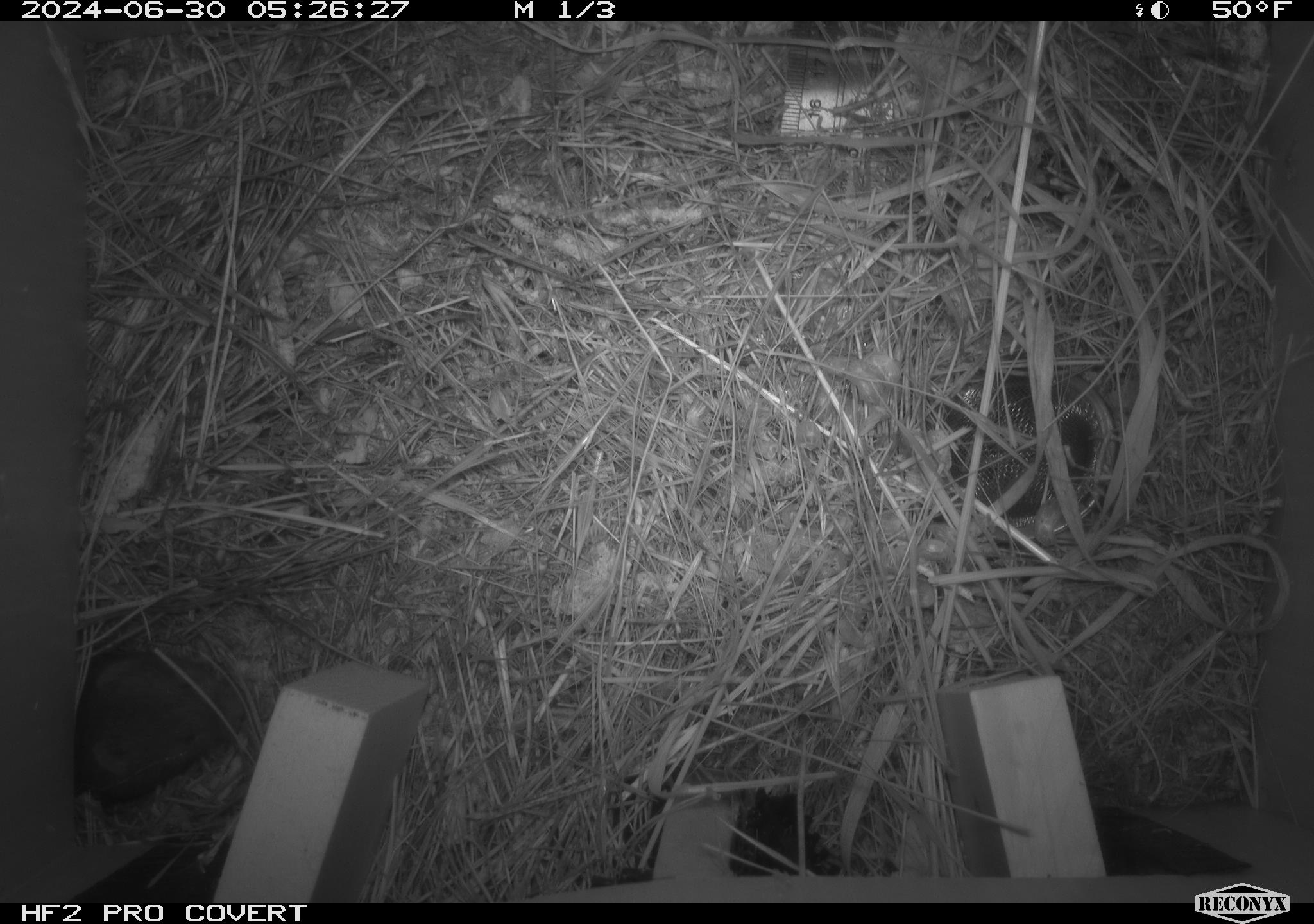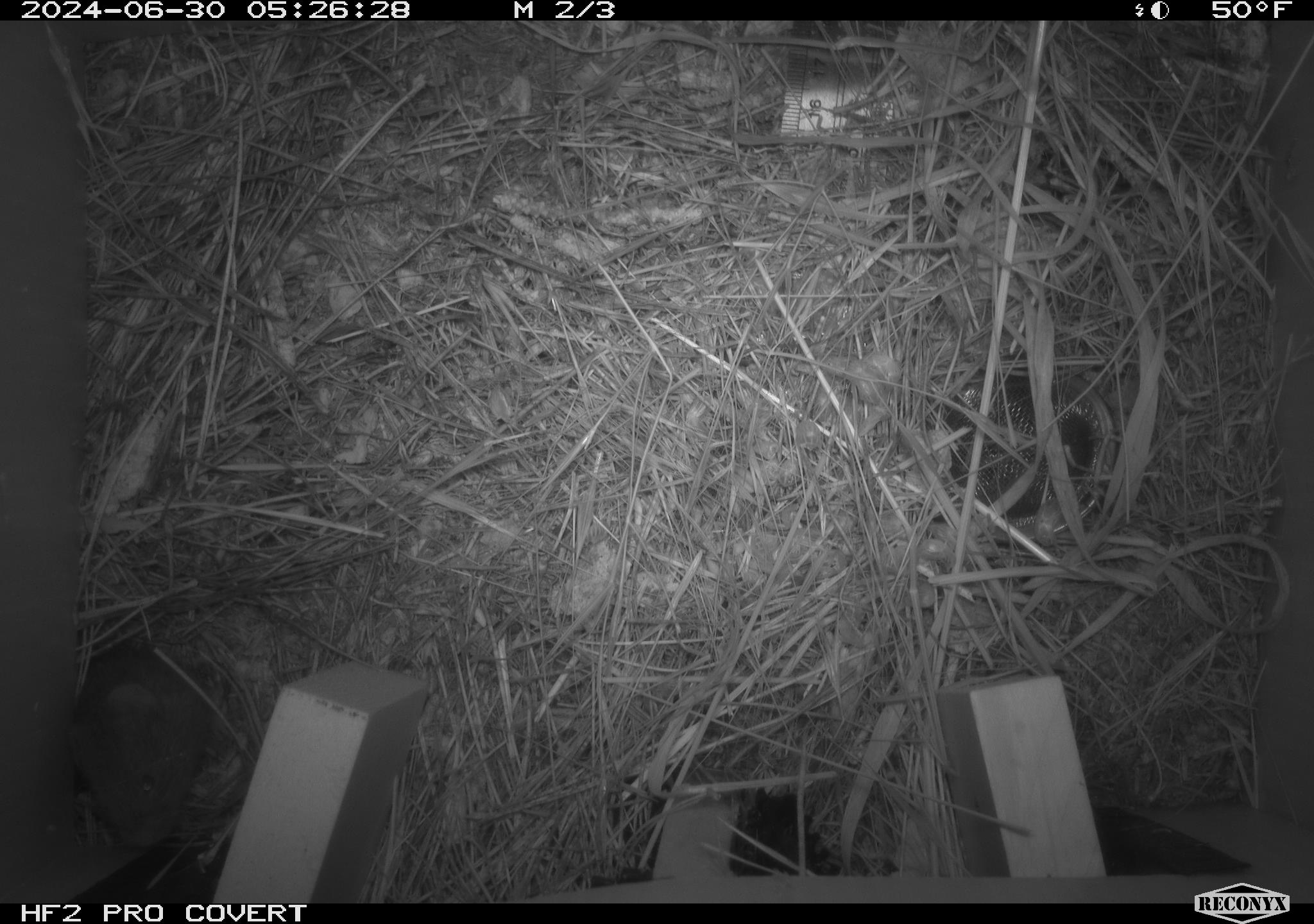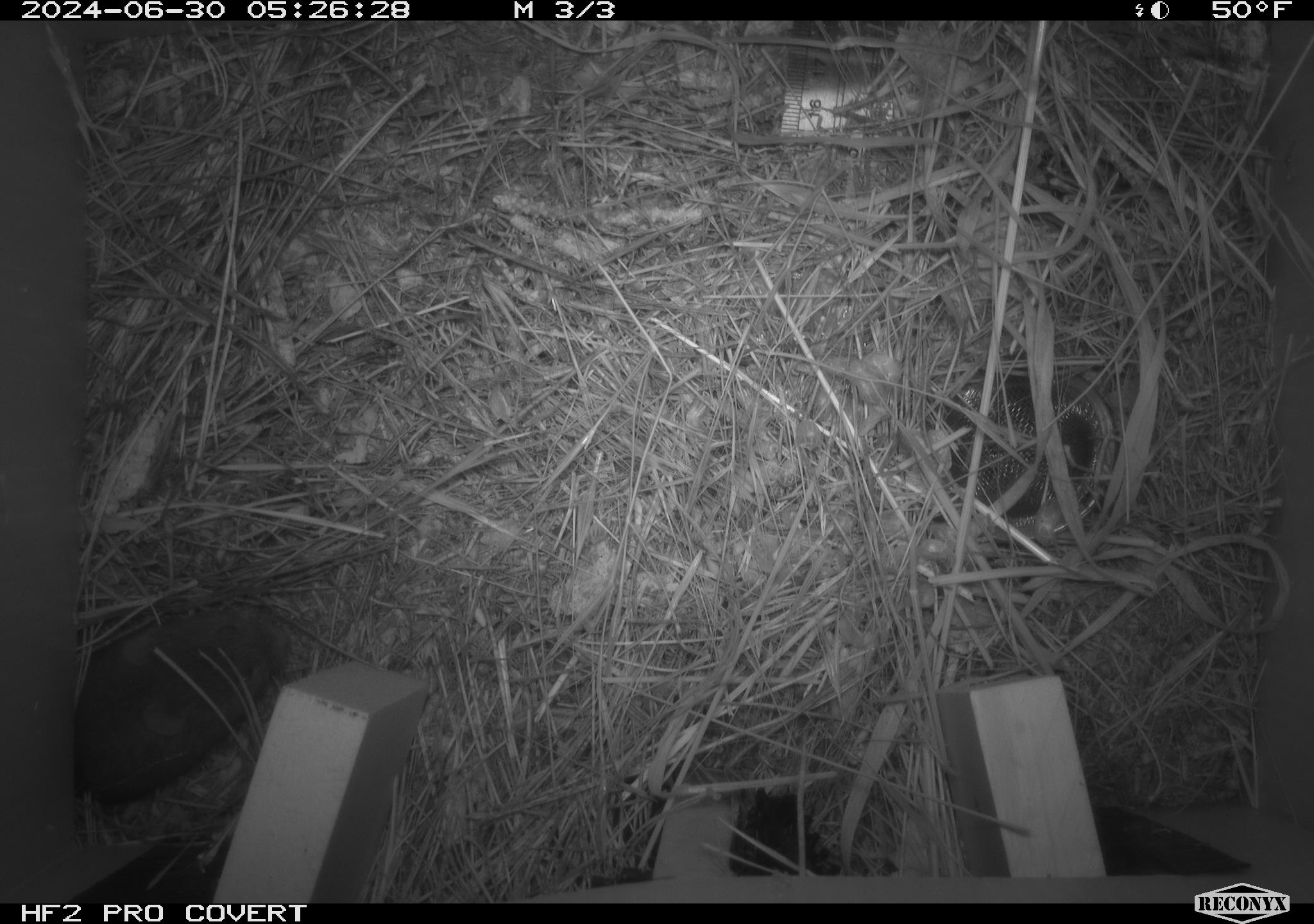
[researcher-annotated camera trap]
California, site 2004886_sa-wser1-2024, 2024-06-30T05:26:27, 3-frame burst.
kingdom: Animalia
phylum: Chordata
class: Mammalia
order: Rodentia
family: Cricetidae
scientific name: Arvicolinae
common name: voles, lemmings, and muskrats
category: arvicolinae subfamily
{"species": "arvicolinae subfamily (voles, lemmings, and muskrats) (Arvicolinae)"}